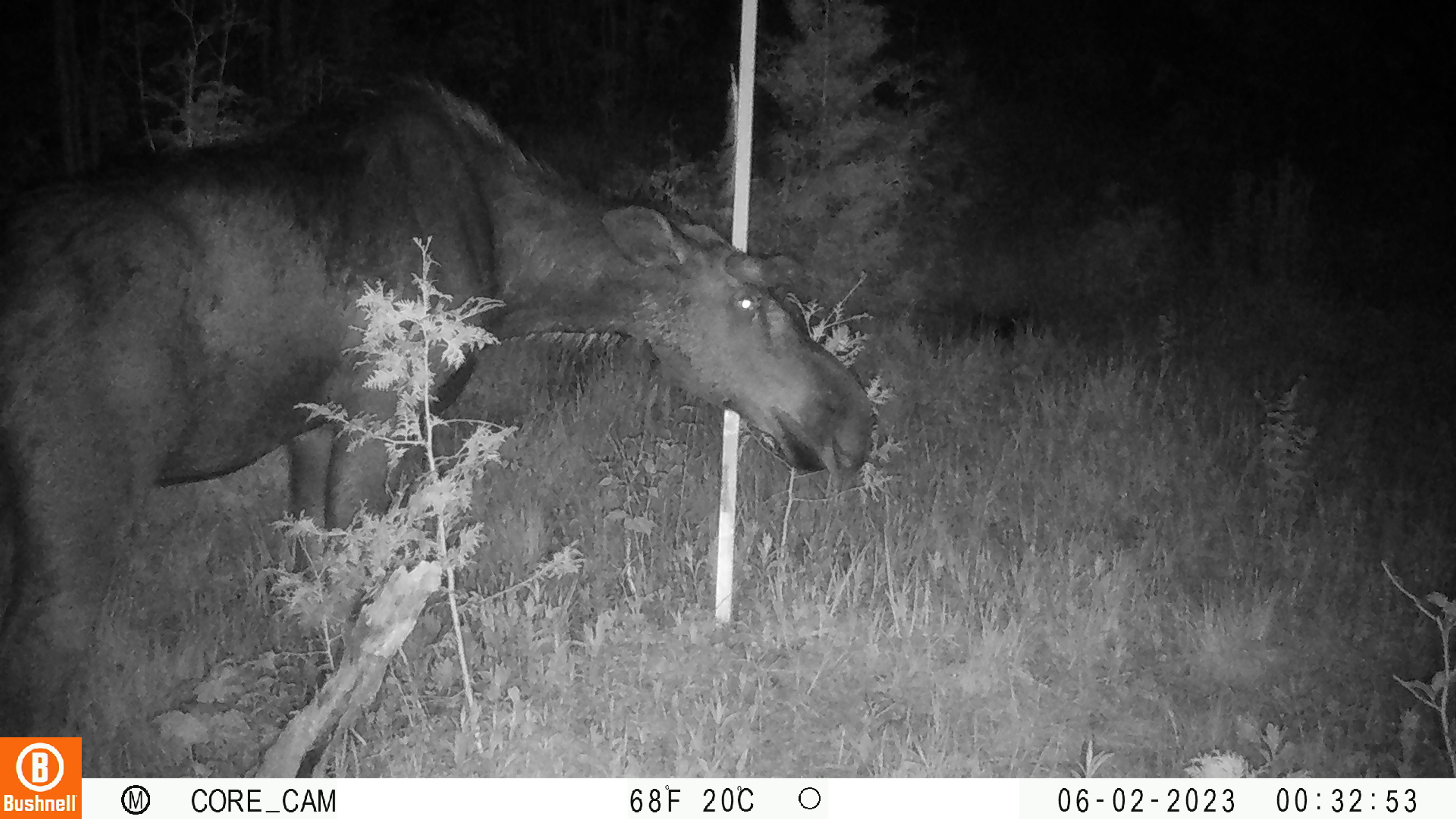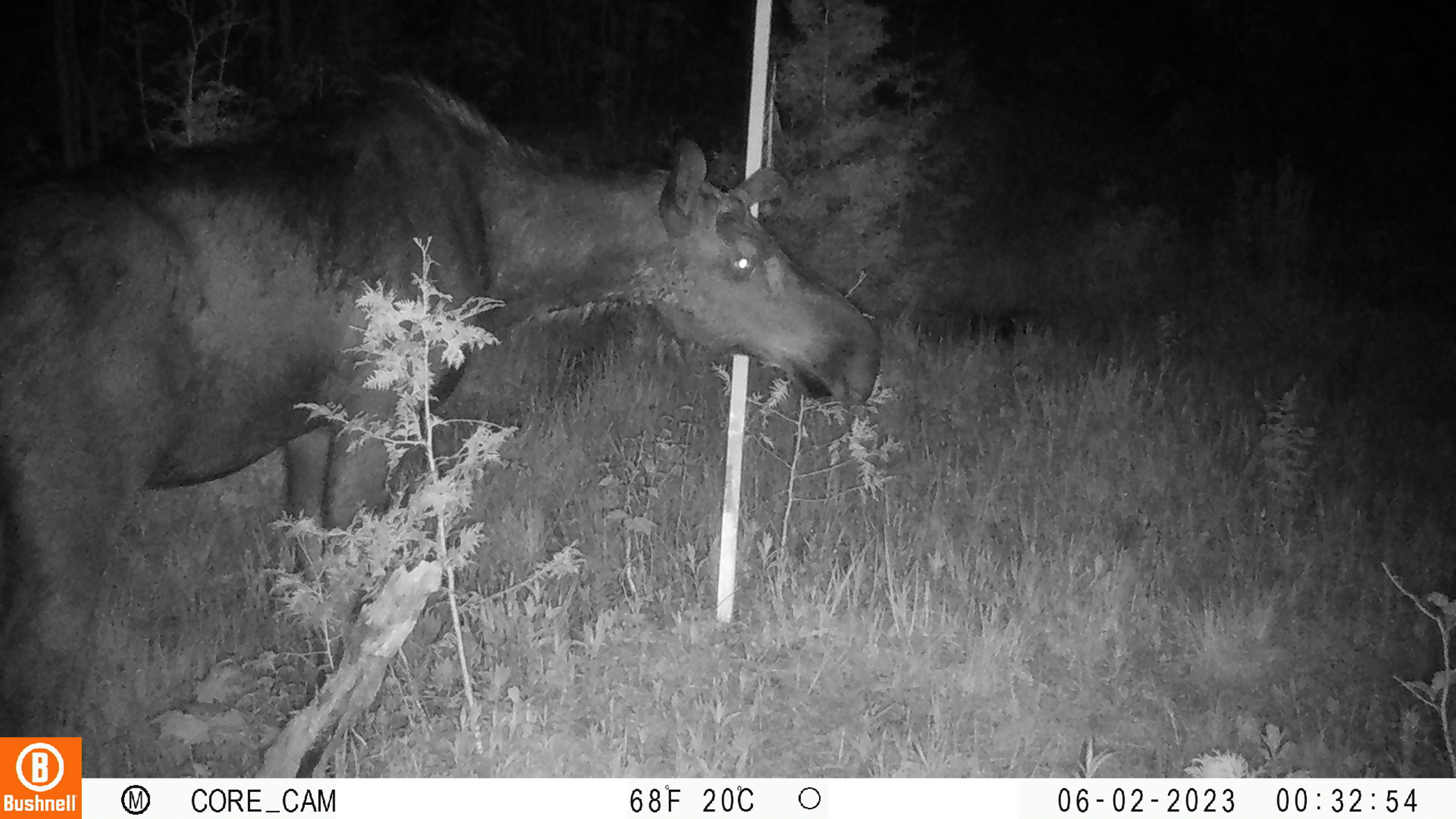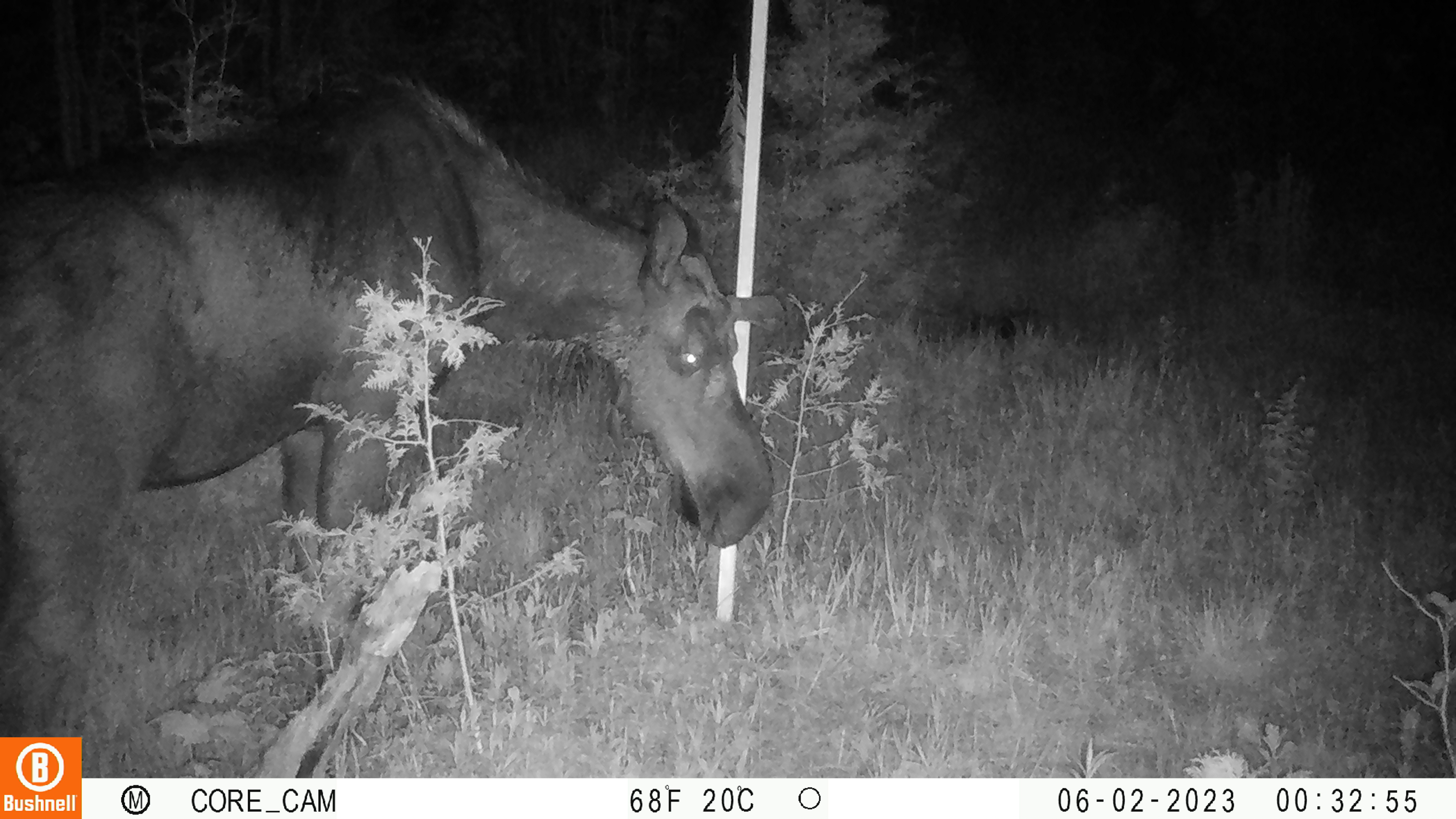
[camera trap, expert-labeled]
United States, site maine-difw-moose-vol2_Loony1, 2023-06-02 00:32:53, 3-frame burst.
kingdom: Animalia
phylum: Chordata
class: Mammalia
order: Artiodactyla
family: Cervidae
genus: Alces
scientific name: Alces alces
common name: moose